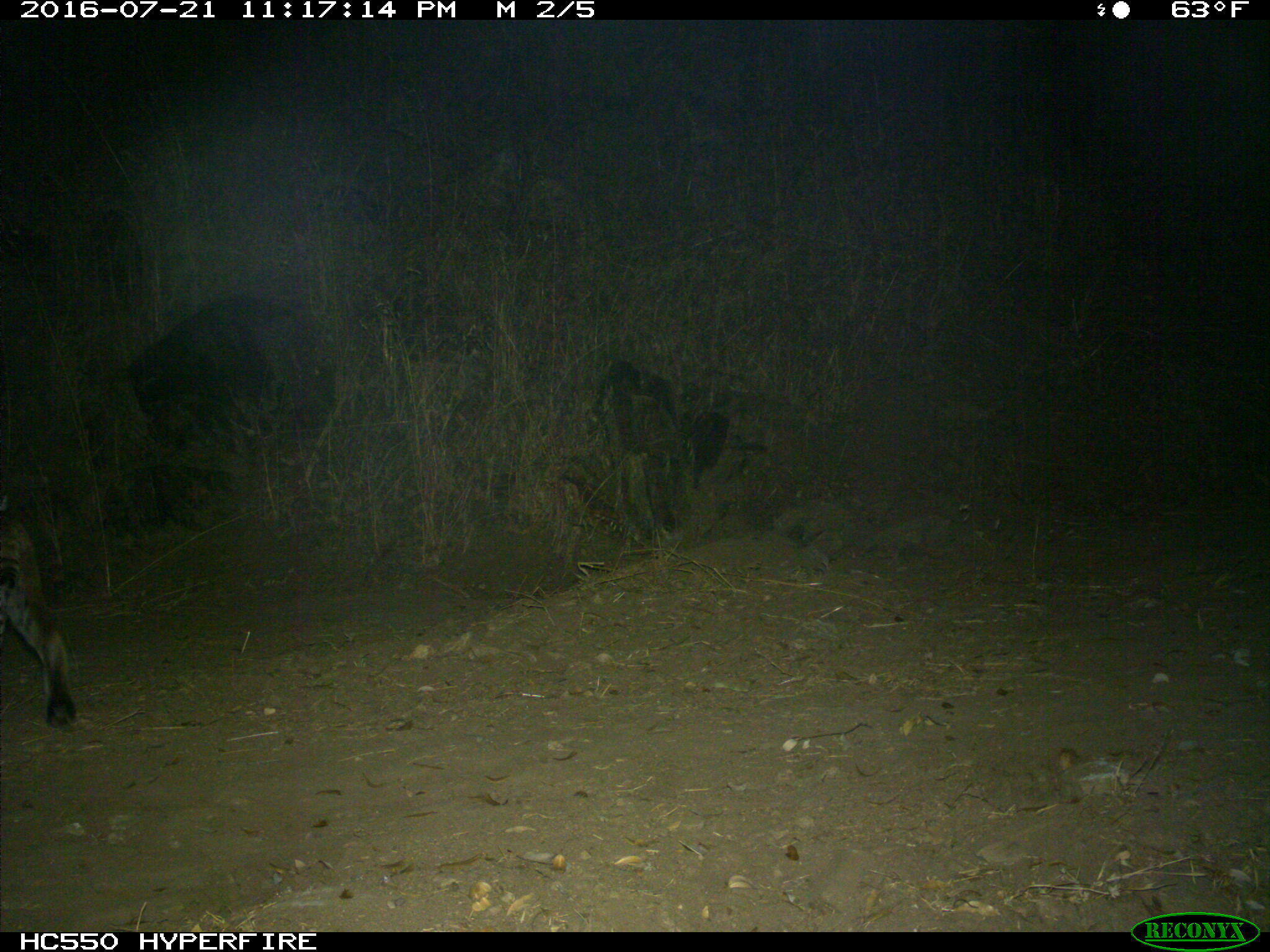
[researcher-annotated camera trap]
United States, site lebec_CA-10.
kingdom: Animalia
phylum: Chordata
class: Mammalia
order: Carnivora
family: Felidae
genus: Lynx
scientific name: Lynx rufus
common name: bobcat